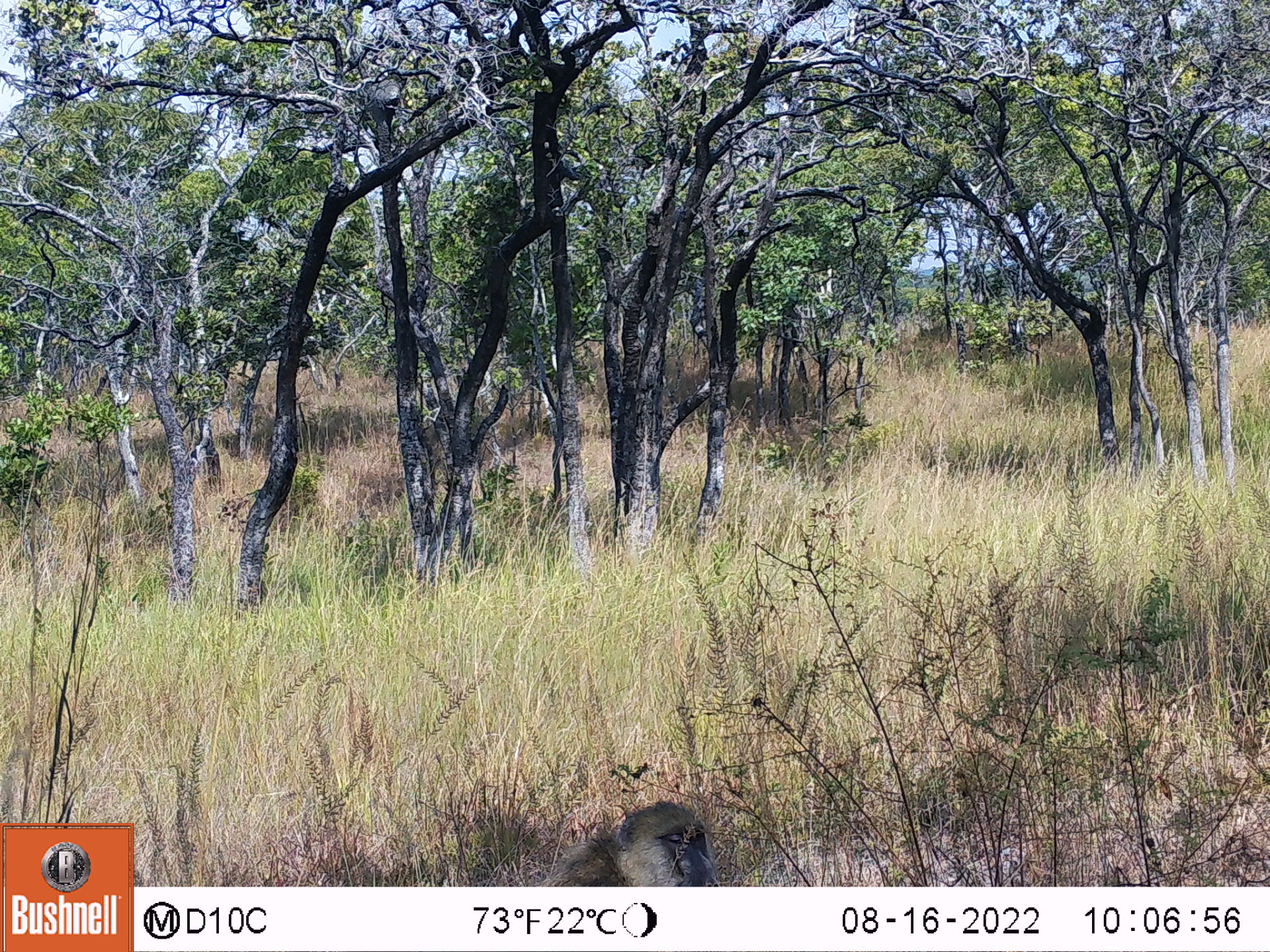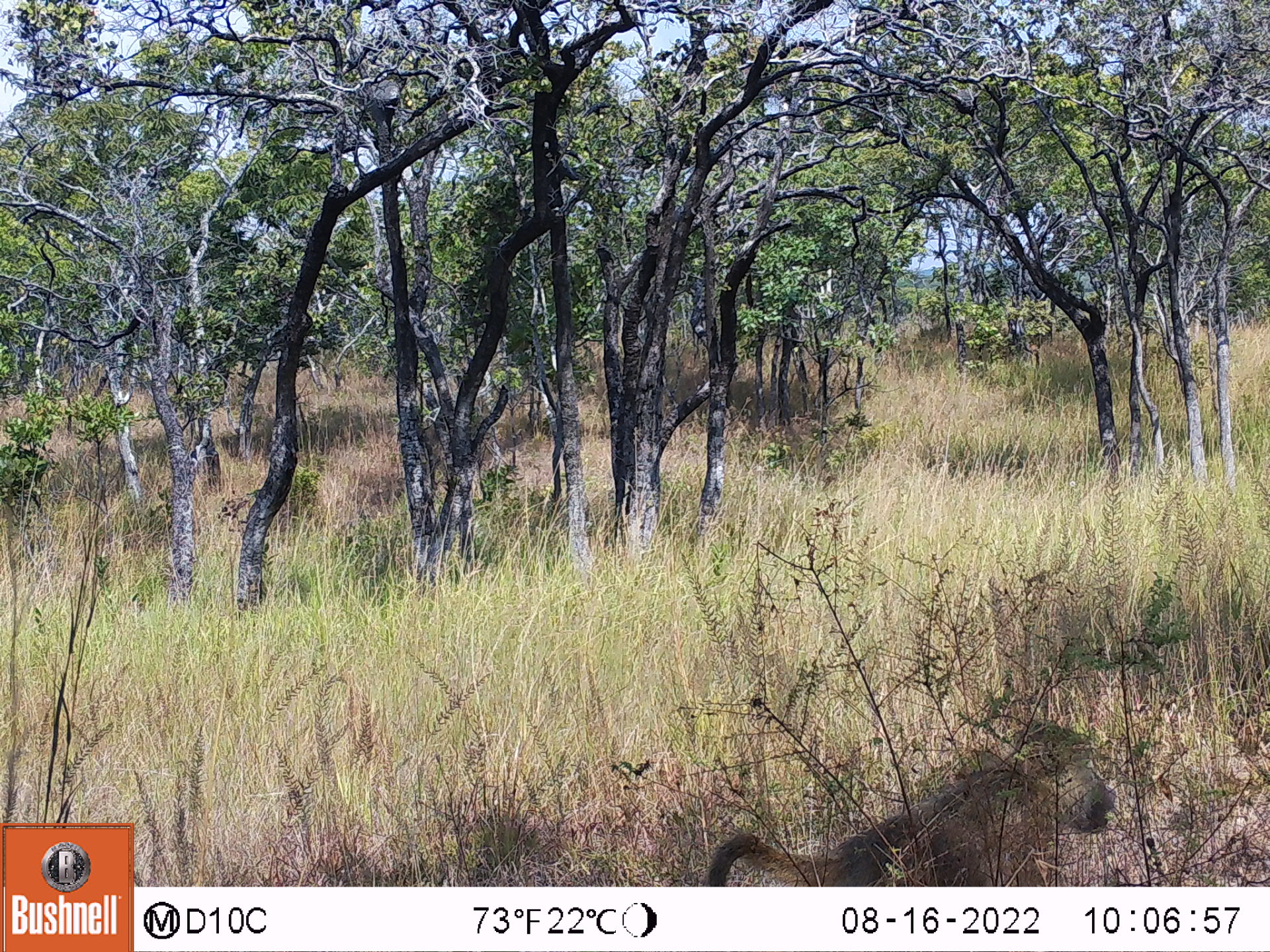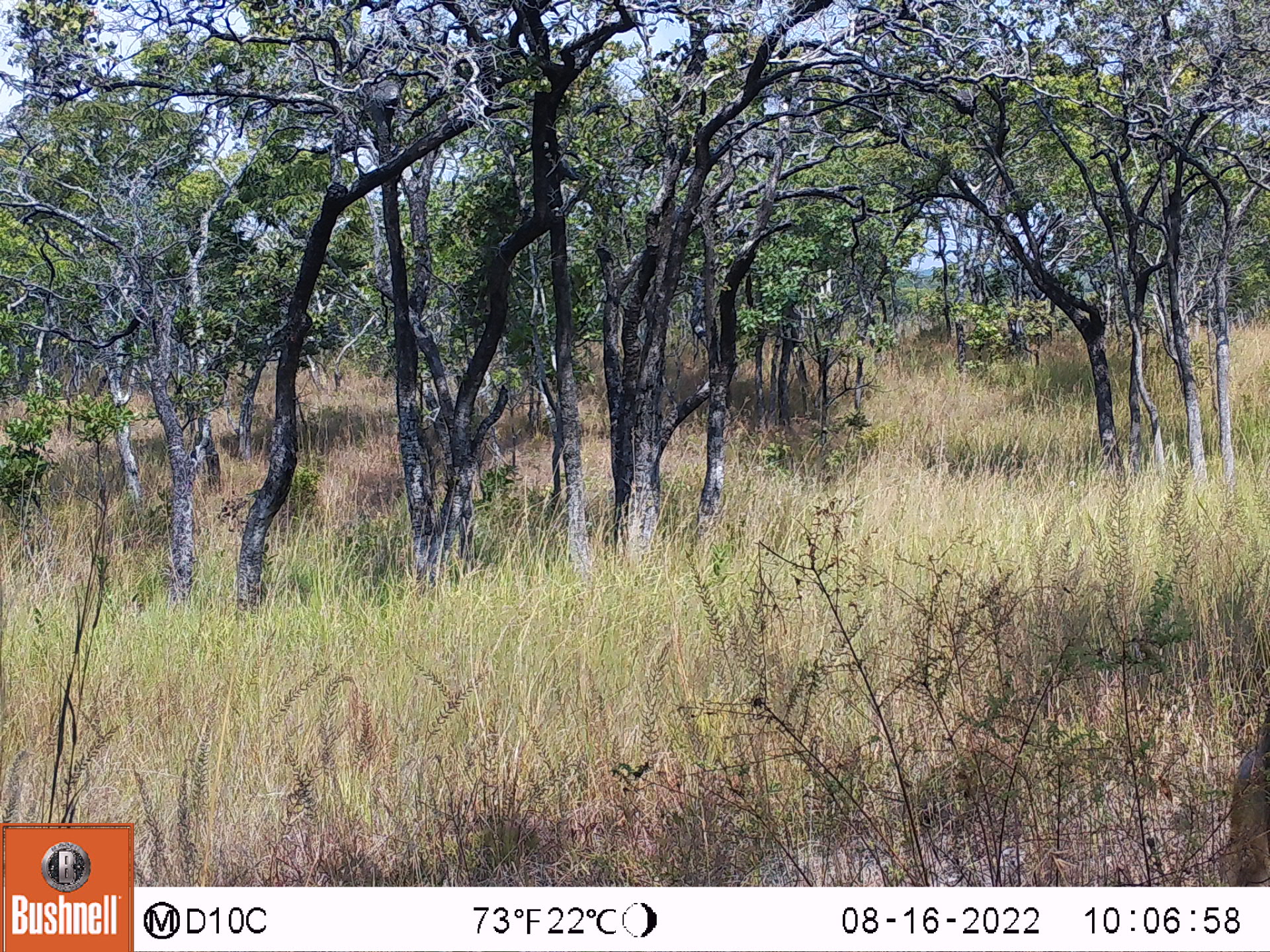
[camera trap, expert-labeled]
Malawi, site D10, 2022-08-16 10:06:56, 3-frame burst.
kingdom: Animalia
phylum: Chordata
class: Mammalia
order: Primates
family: Cercopithecidae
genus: Papio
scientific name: Papio cynocephalus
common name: yellow baboon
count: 1